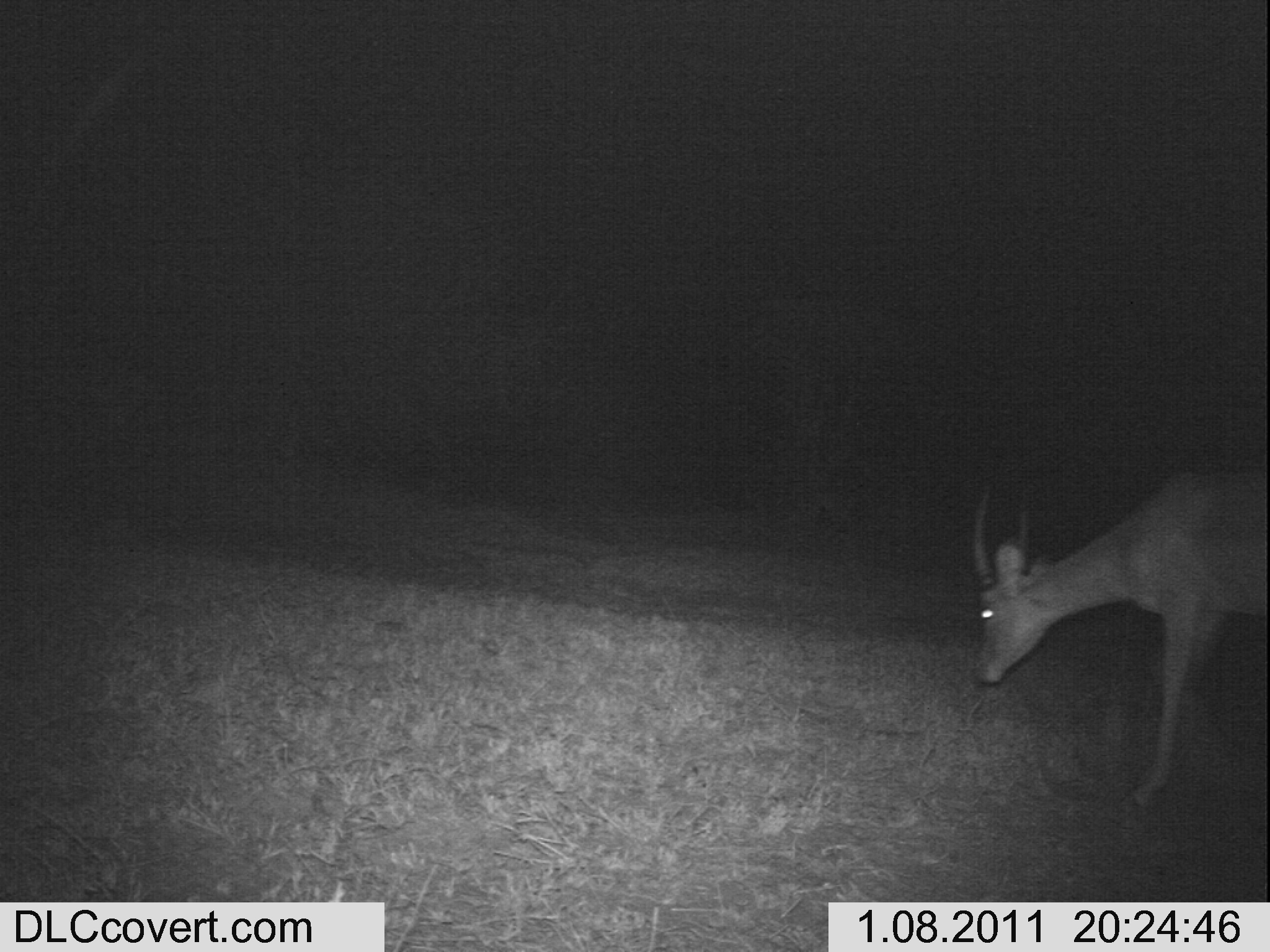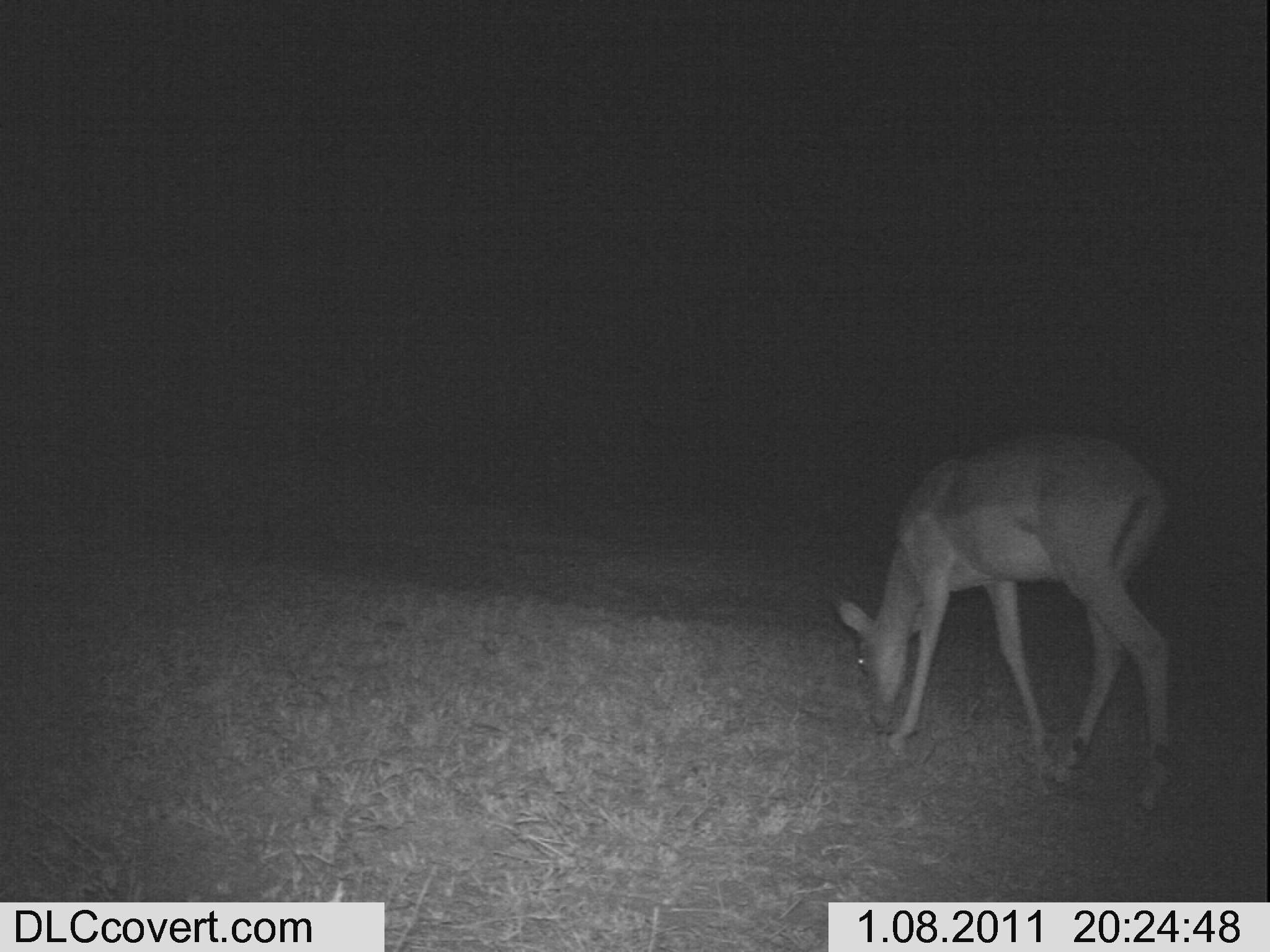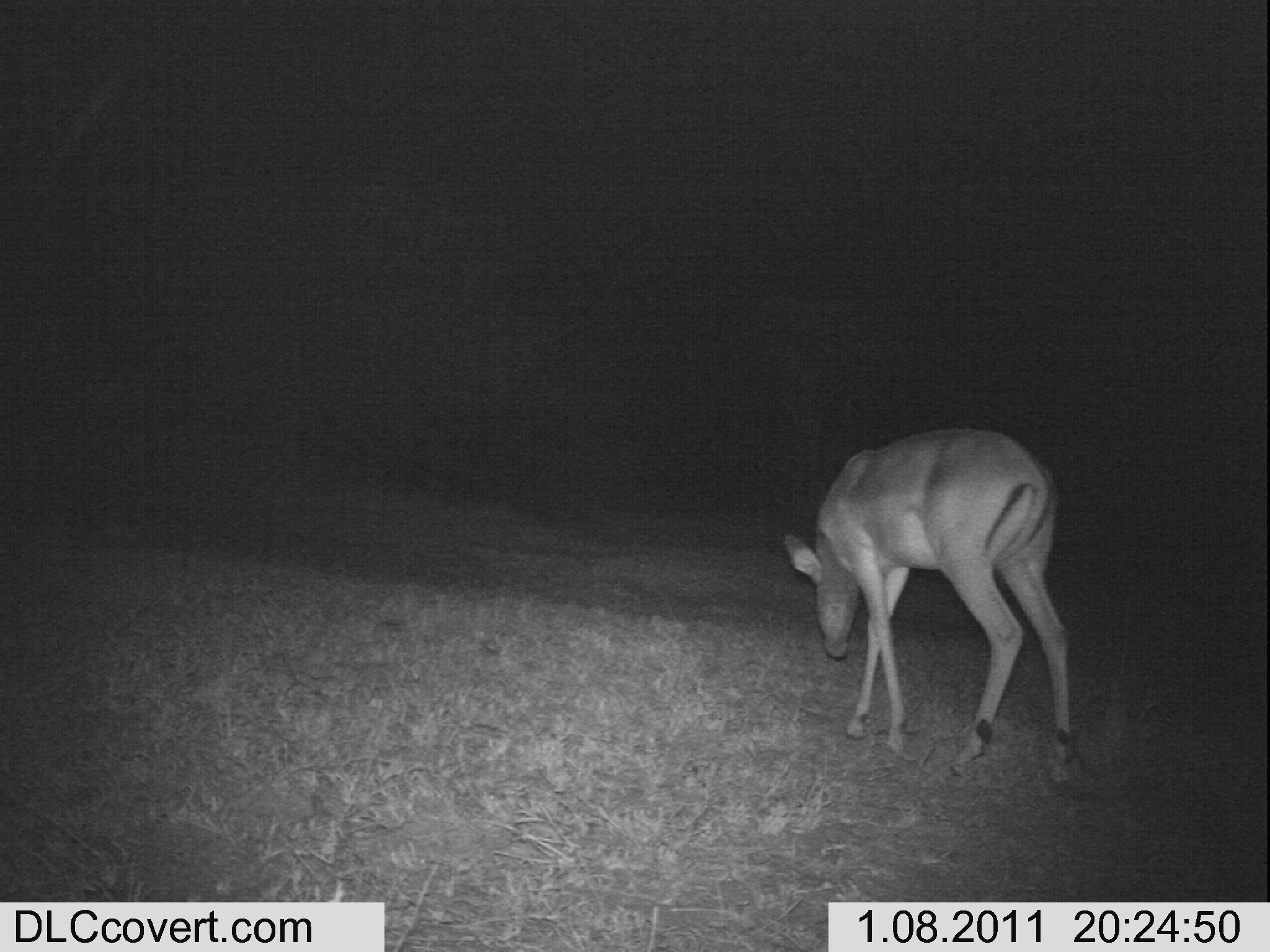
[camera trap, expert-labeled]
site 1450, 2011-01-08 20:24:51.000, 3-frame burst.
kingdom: Animalia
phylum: Chordata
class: Mammalia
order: Artiodactyla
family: Bovidae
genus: Aepyceros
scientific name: Aepyceros melampus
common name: impala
Aepyceros melampus (impala), count 1.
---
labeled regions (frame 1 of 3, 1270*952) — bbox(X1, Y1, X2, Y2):
aepyceros melampus: bbox(964, 467, 1270, 816)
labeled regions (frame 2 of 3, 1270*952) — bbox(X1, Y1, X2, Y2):
aepyceros melampus: bbox(827, 425, 1182, 807)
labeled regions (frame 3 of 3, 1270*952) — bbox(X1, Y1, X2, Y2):
aepyceros melampus: bbox(778, 421, 1074, 781)